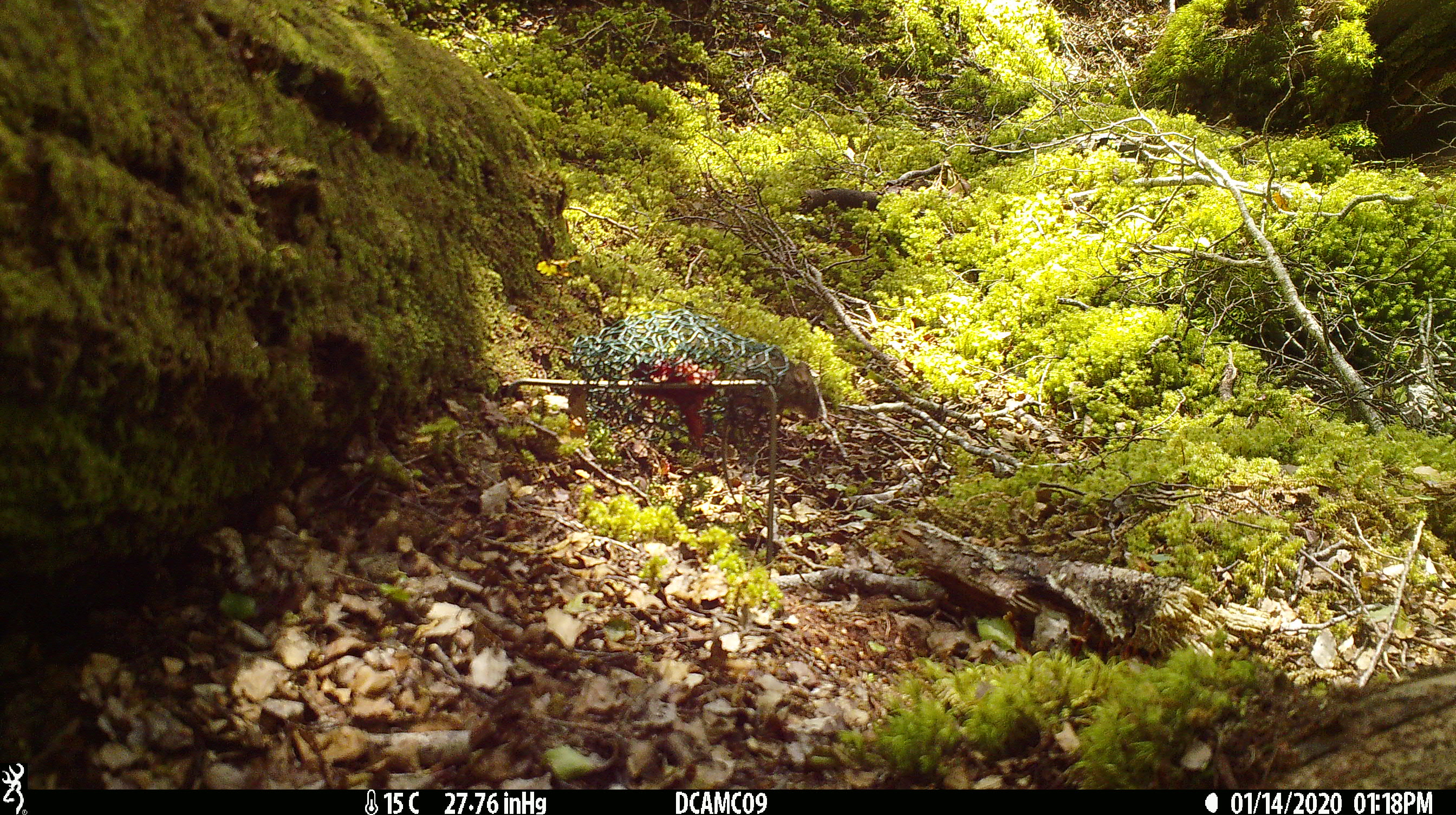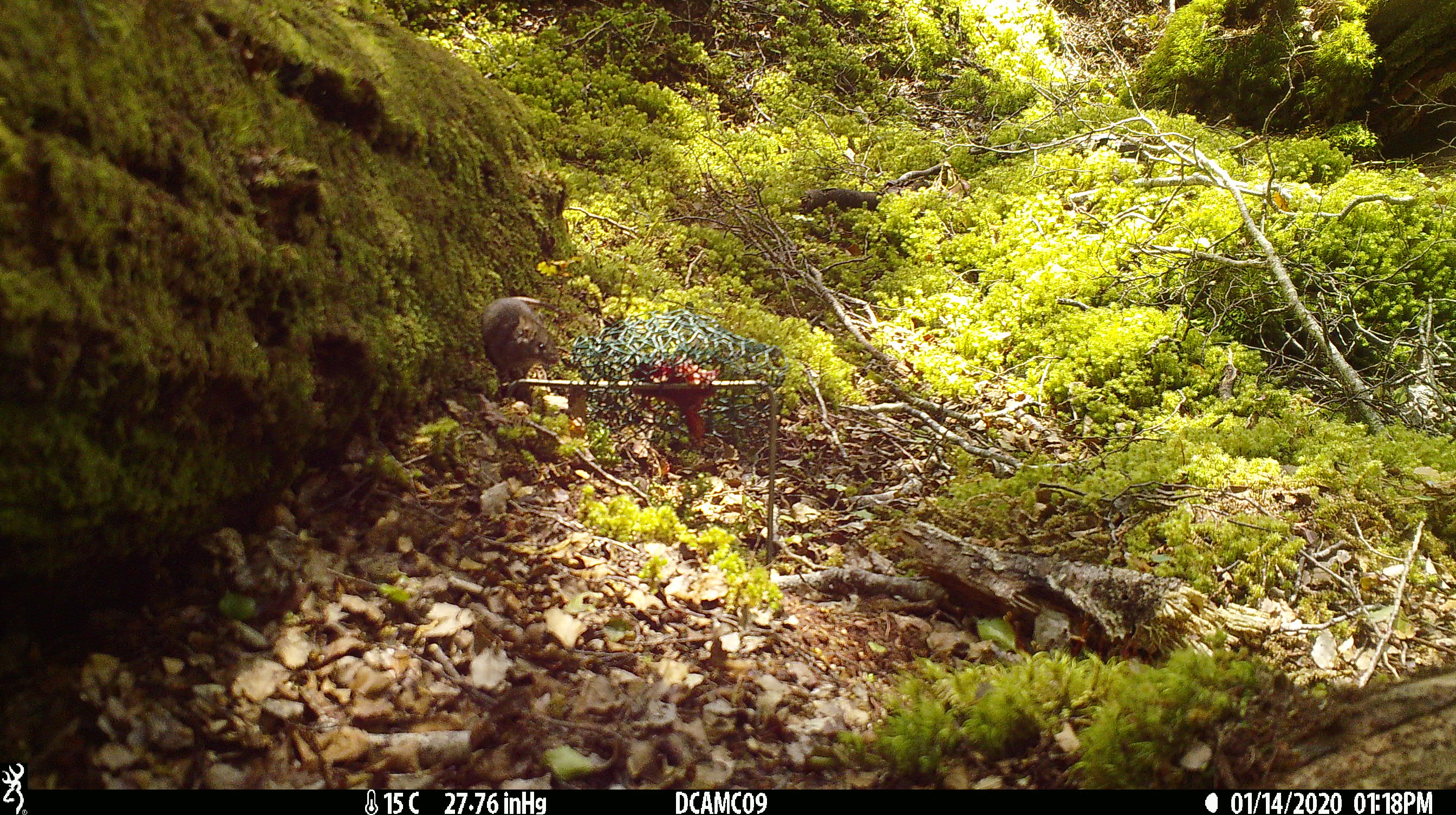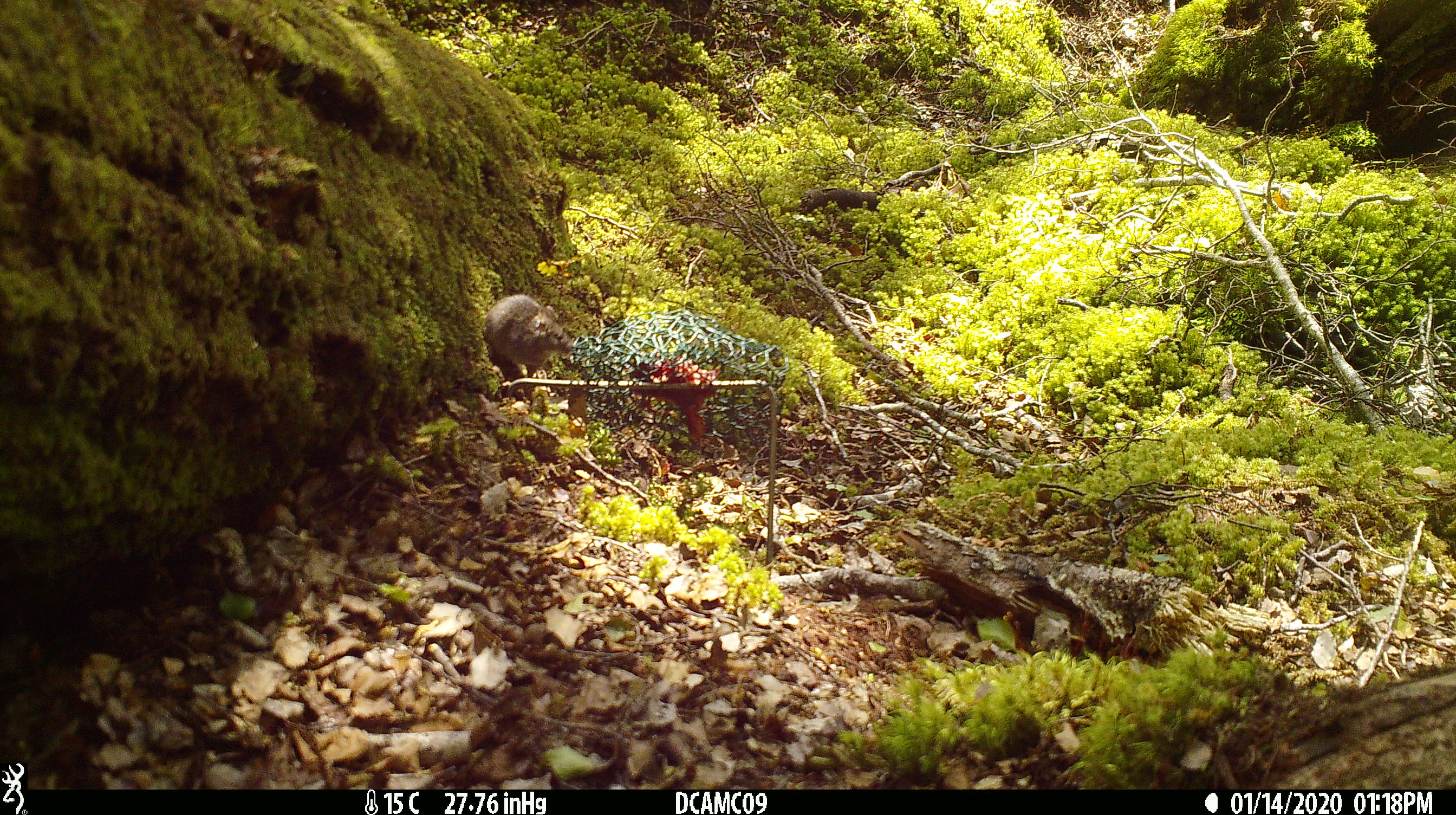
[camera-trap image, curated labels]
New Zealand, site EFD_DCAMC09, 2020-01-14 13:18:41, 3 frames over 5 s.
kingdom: Animalia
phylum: Chordata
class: Mammalia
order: Rodentia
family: Muridae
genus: Mus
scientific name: Mus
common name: mouse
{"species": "mouse (Mus)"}